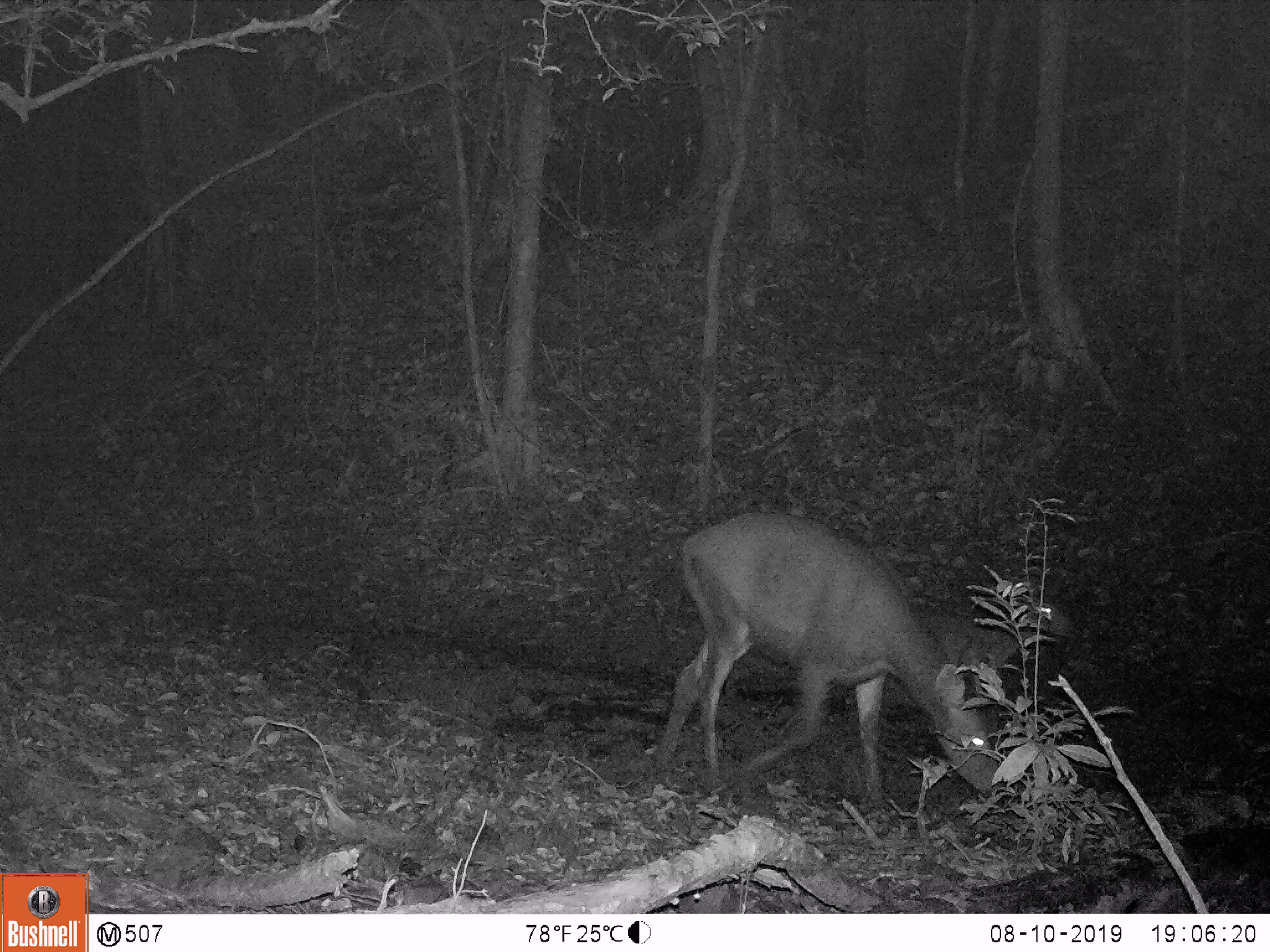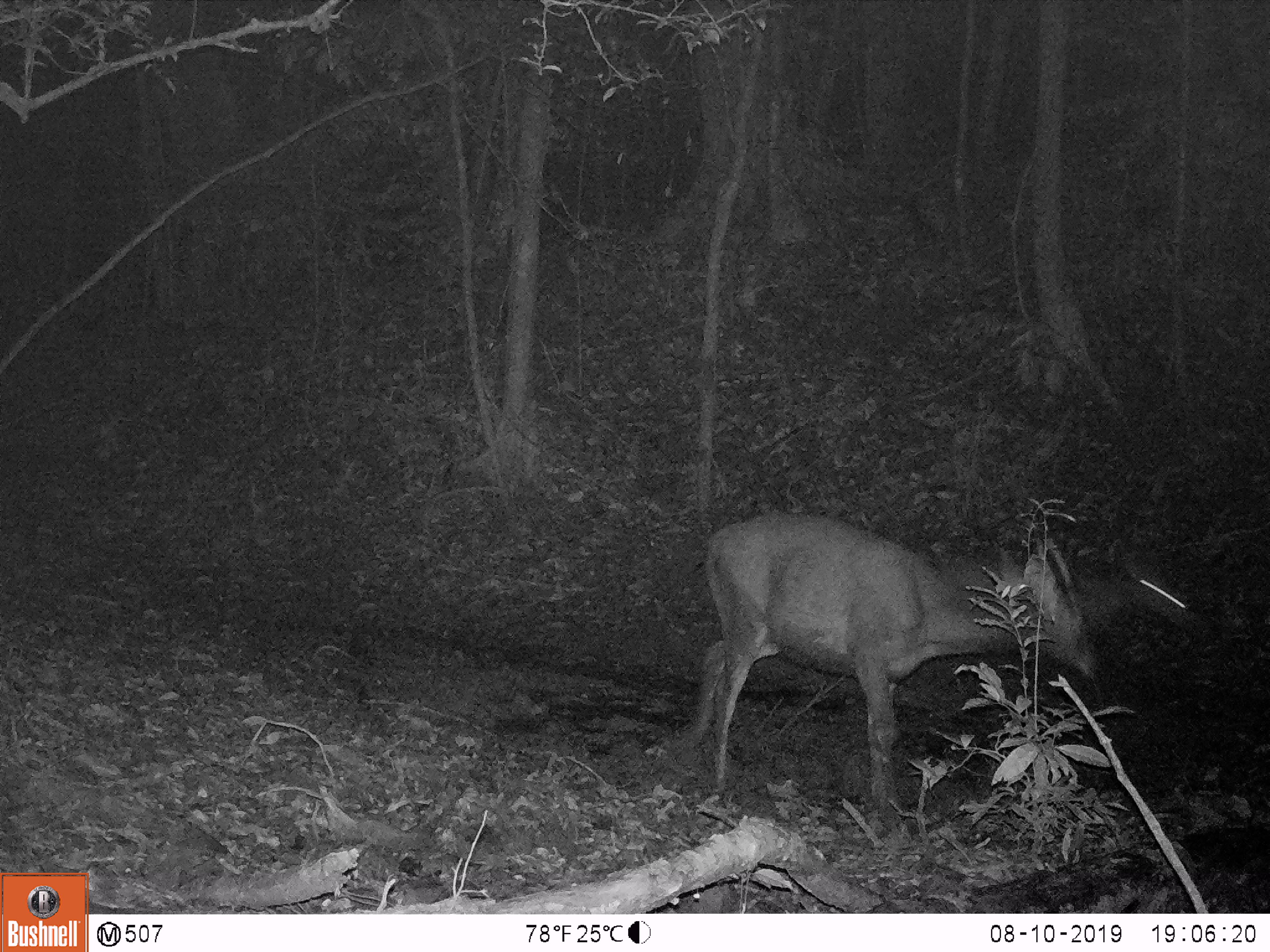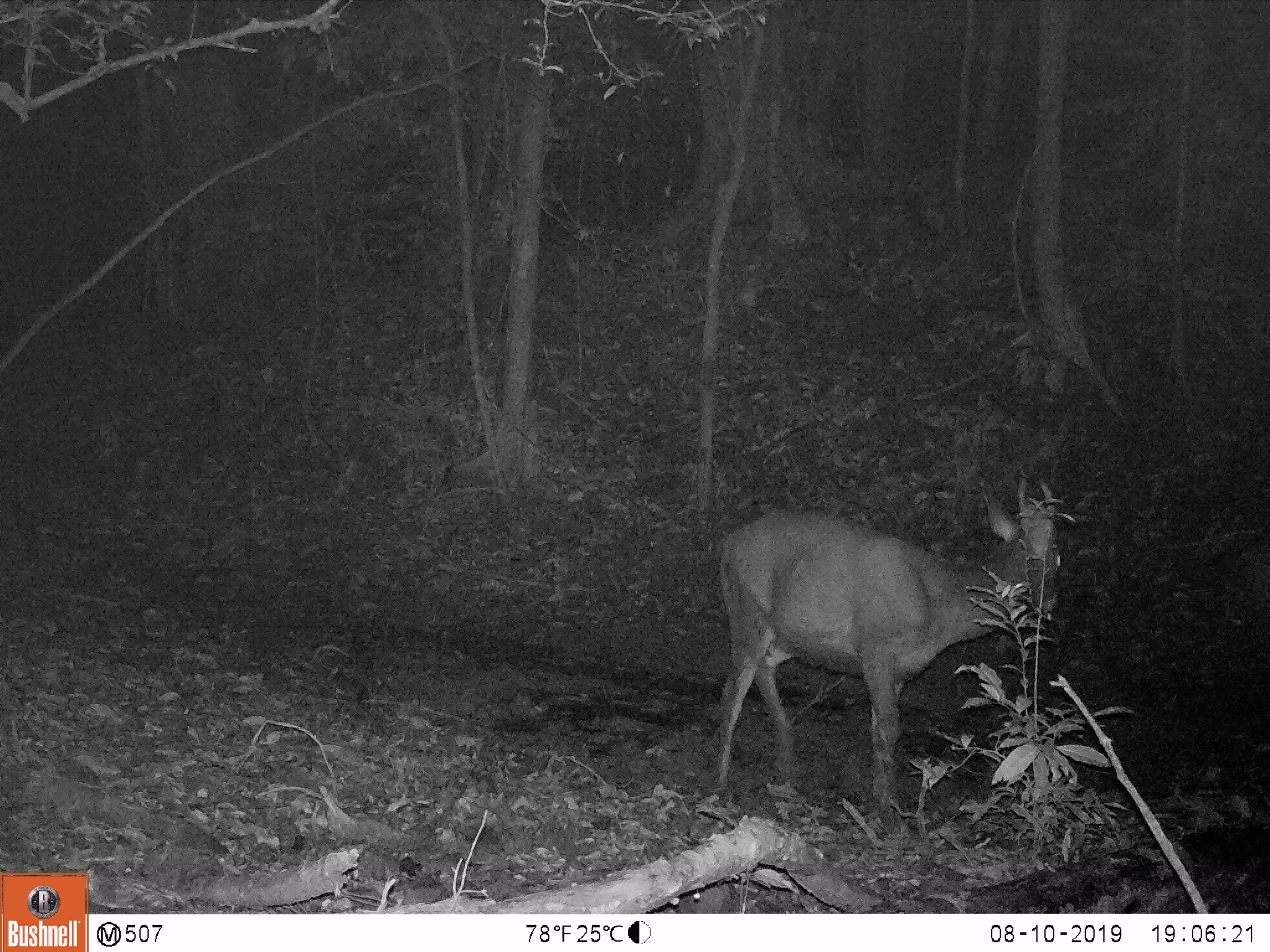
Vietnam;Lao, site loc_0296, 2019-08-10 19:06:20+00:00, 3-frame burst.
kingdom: Animalia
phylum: Chordata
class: Mammalia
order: Artiodactyla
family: Cervidae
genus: Rusa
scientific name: Rusa unicolor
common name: sambar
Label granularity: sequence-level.